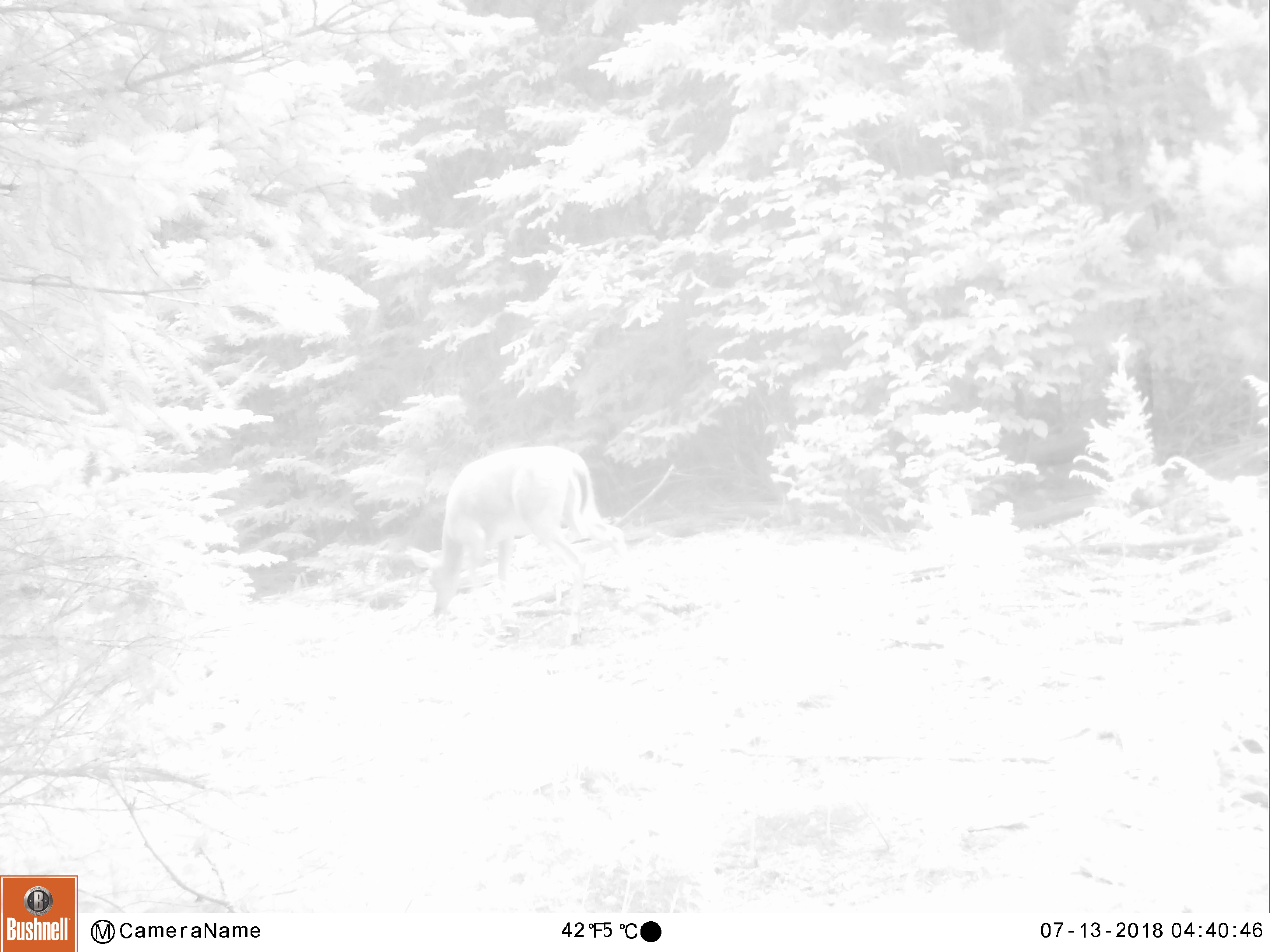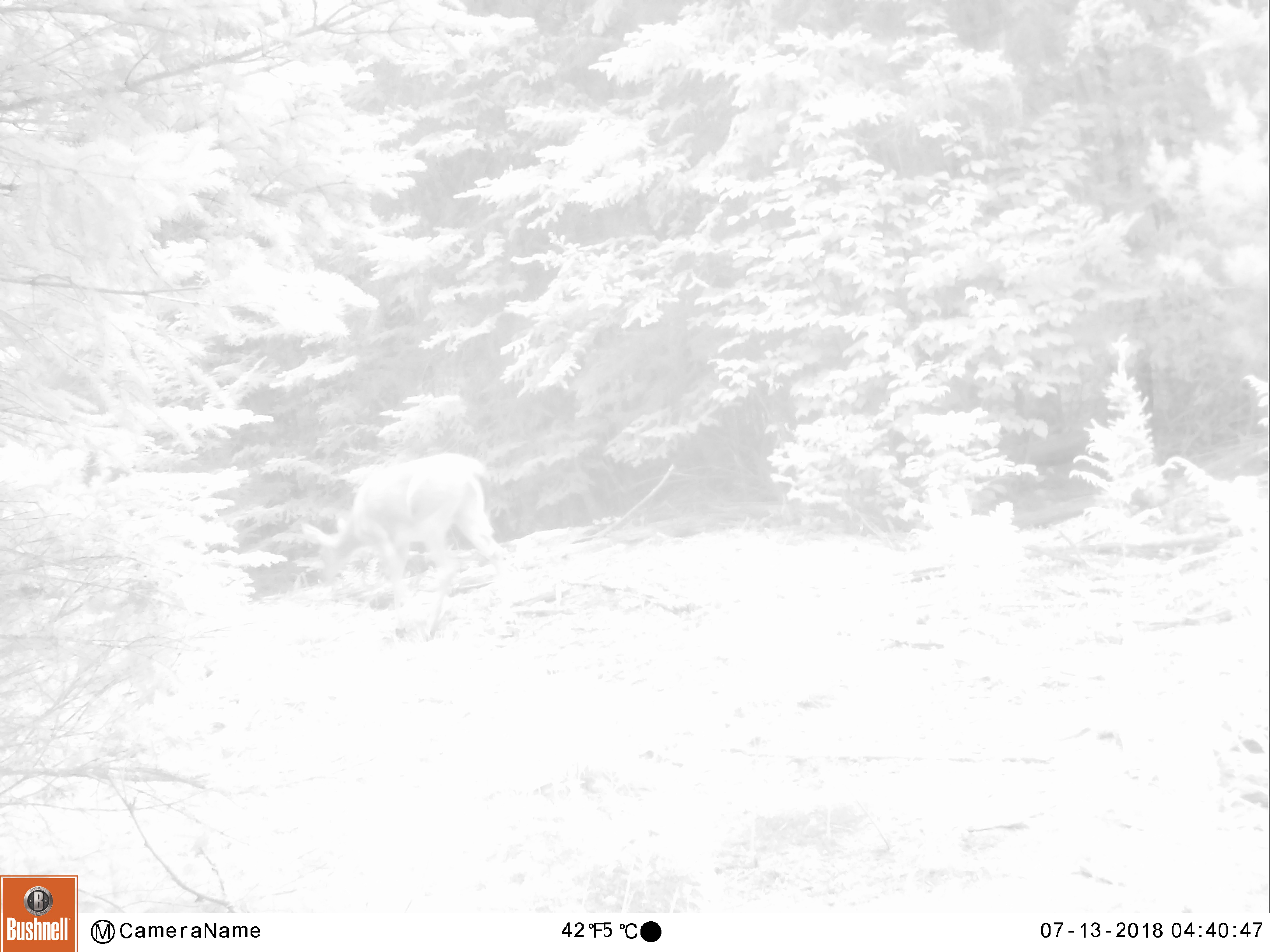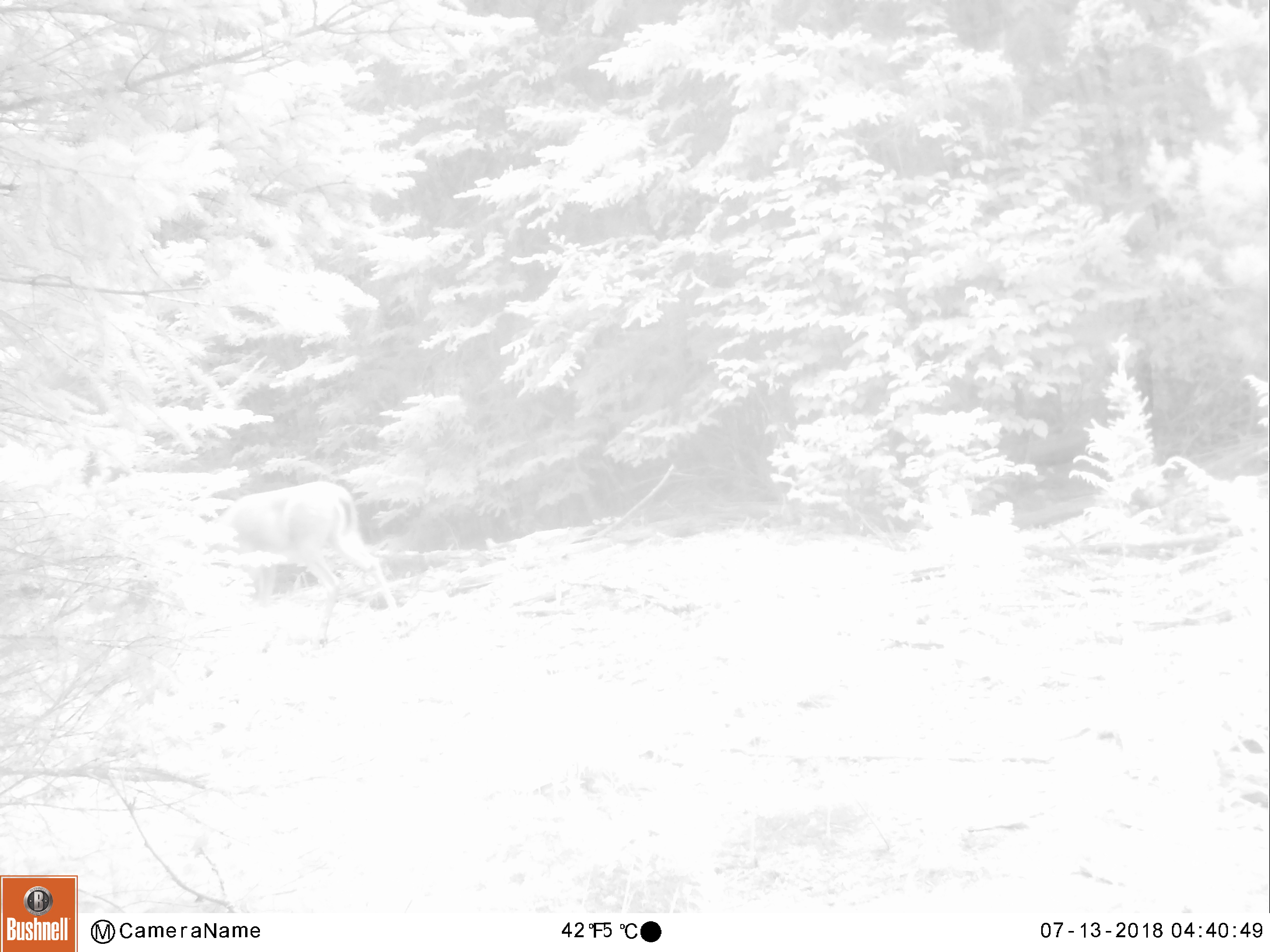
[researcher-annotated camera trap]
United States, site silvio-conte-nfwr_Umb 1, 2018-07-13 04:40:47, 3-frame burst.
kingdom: Animalia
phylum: Chordata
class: Mammalia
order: Artiodactyla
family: Cervidae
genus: Odocoileus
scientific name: Odocoileus virginianus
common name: white-tailed deer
White-tailed deer (Odocoileus virginianus).